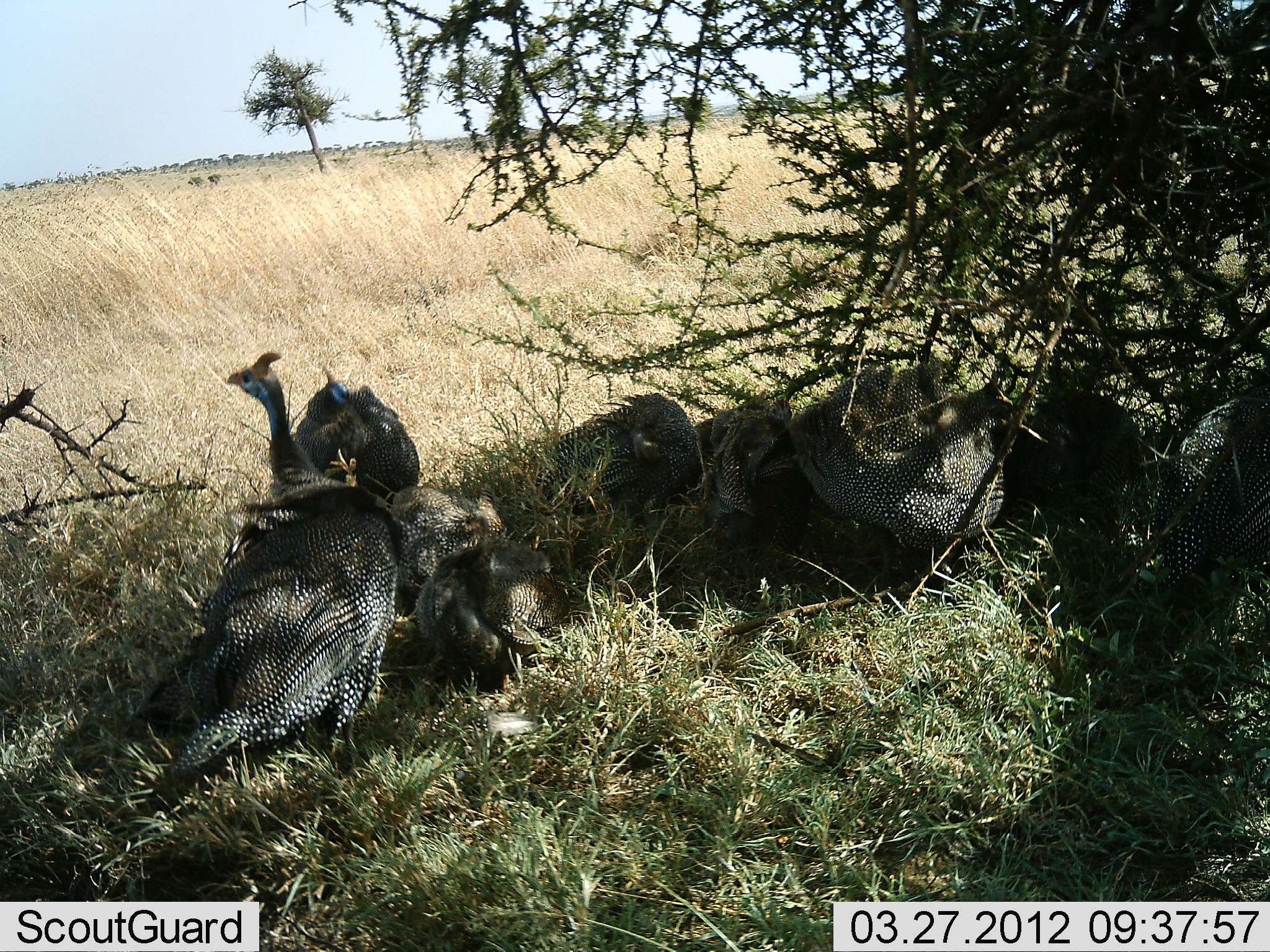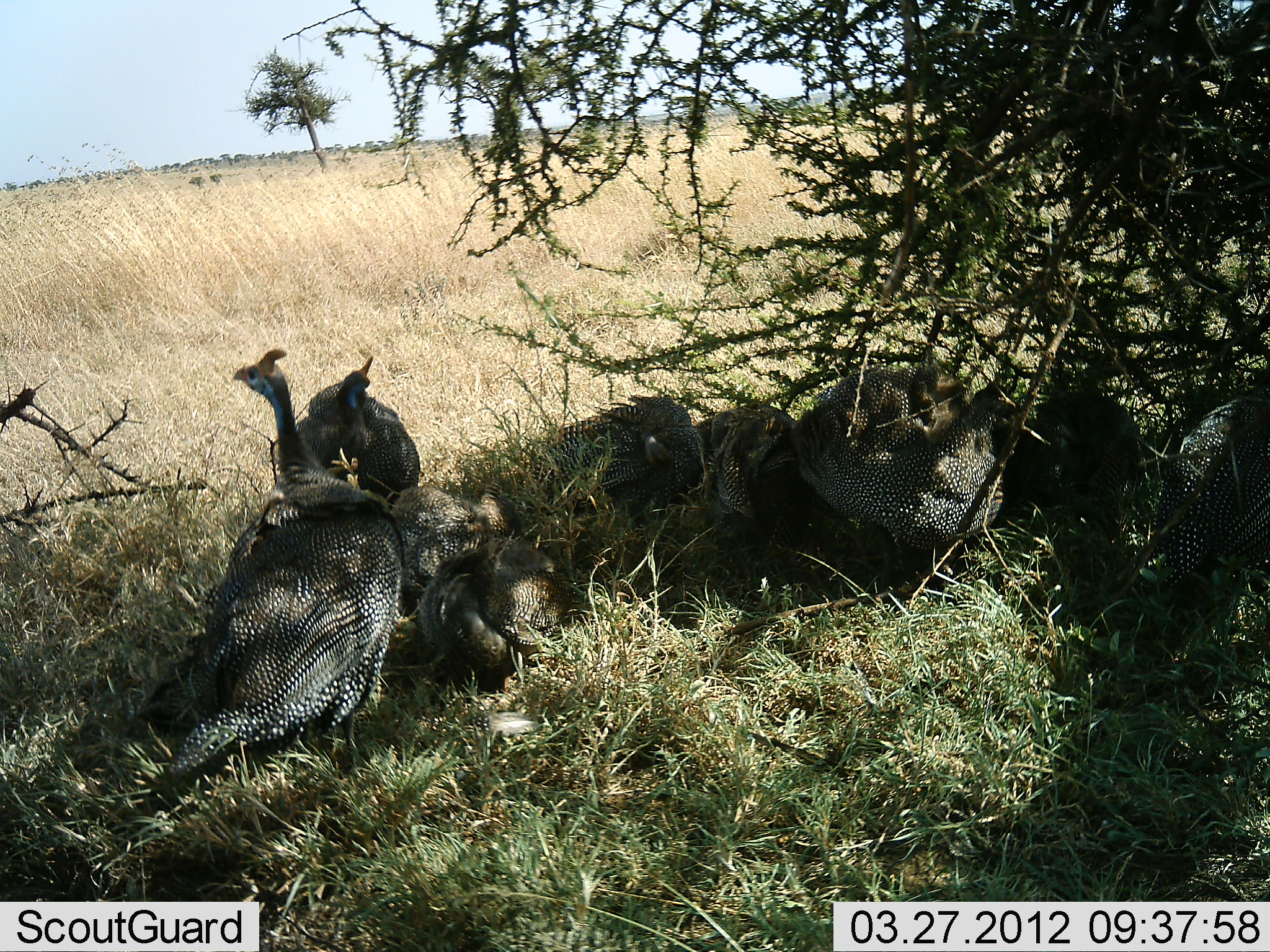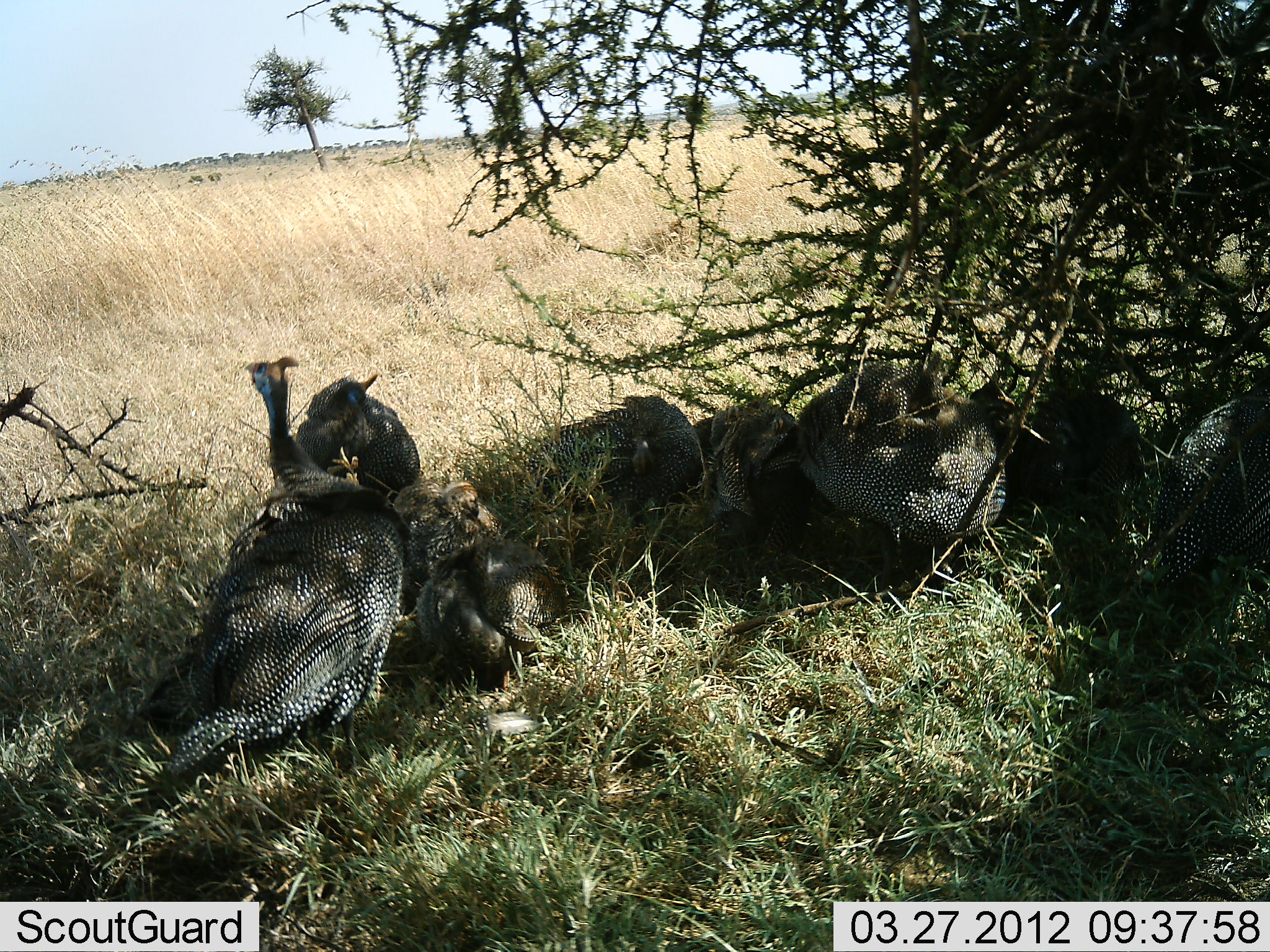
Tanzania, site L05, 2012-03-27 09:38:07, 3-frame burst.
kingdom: Animalia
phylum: Chordata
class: Aves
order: Galliformes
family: Numididae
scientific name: Numididae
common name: guinea fowl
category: guineafowl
Guineafowl (guinea fowl) (Numididae), count 8. Behavior (volunteer vote fractions): standing 47%, resting 80%, moving 20%, interacting 13%. Young present (vote fraction): 20%. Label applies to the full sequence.